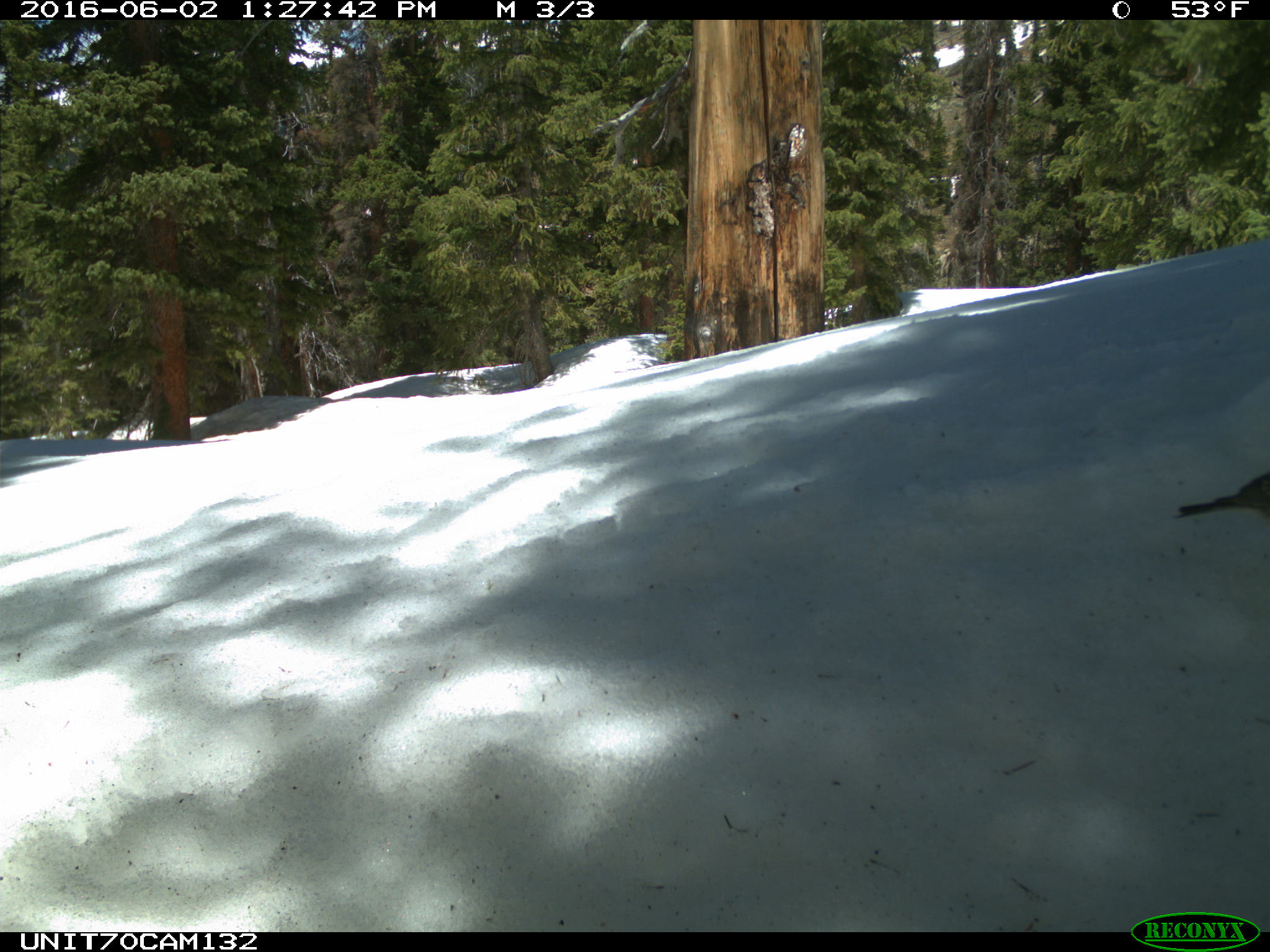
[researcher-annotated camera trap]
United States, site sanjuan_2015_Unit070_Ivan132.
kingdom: Animalia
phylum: Chordata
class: Aves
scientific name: Aves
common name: birds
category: unidentified bird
Unidentified bird (birds) (Aves).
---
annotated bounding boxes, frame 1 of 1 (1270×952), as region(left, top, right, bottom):
animal: region(1175, 474, 1269, 519)